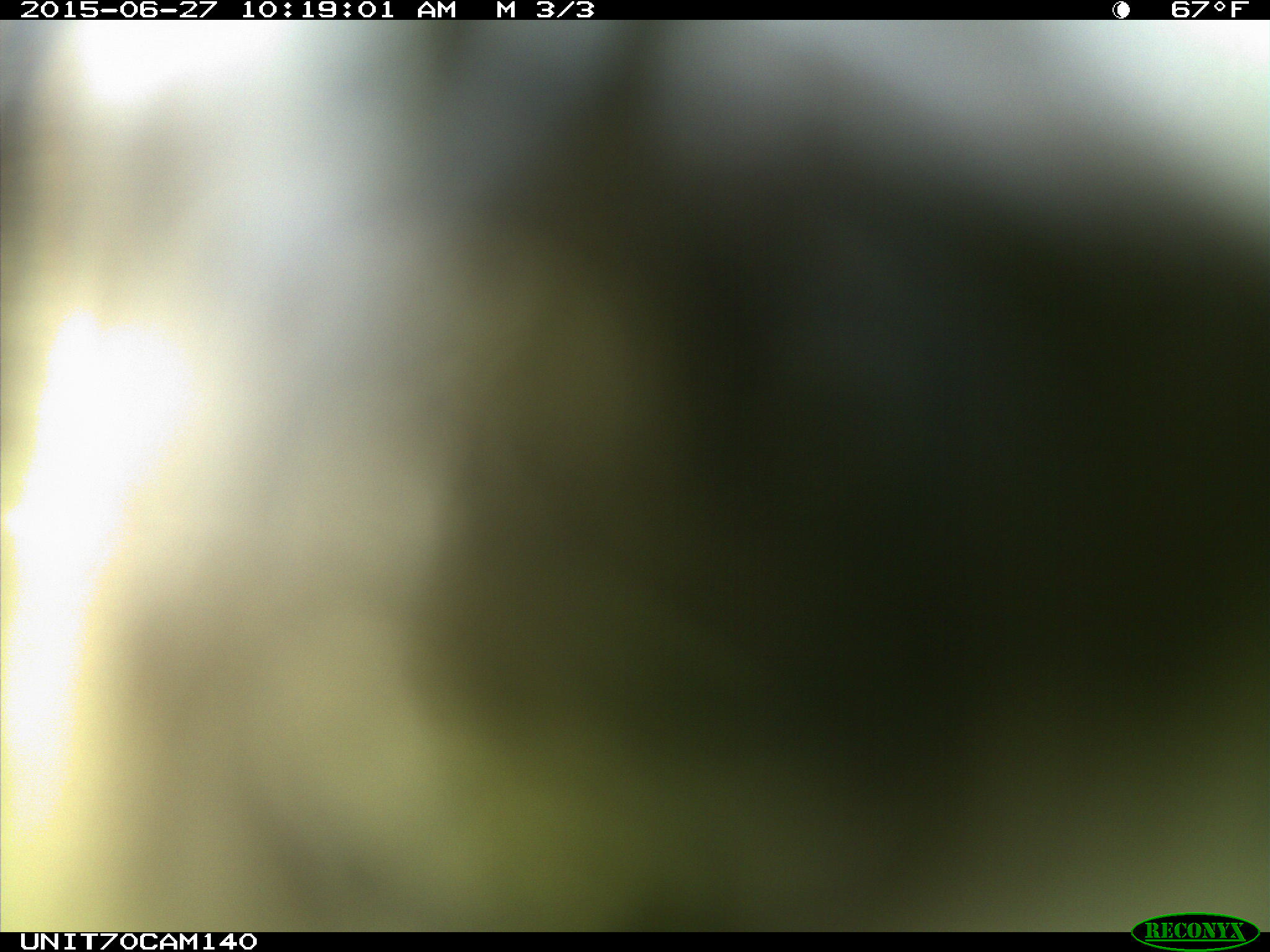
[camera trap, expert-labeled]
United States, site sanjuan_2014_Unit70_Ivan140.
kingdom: Animalia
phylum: Chordata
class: Aves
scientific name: Aves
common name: birds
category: unidentified bird